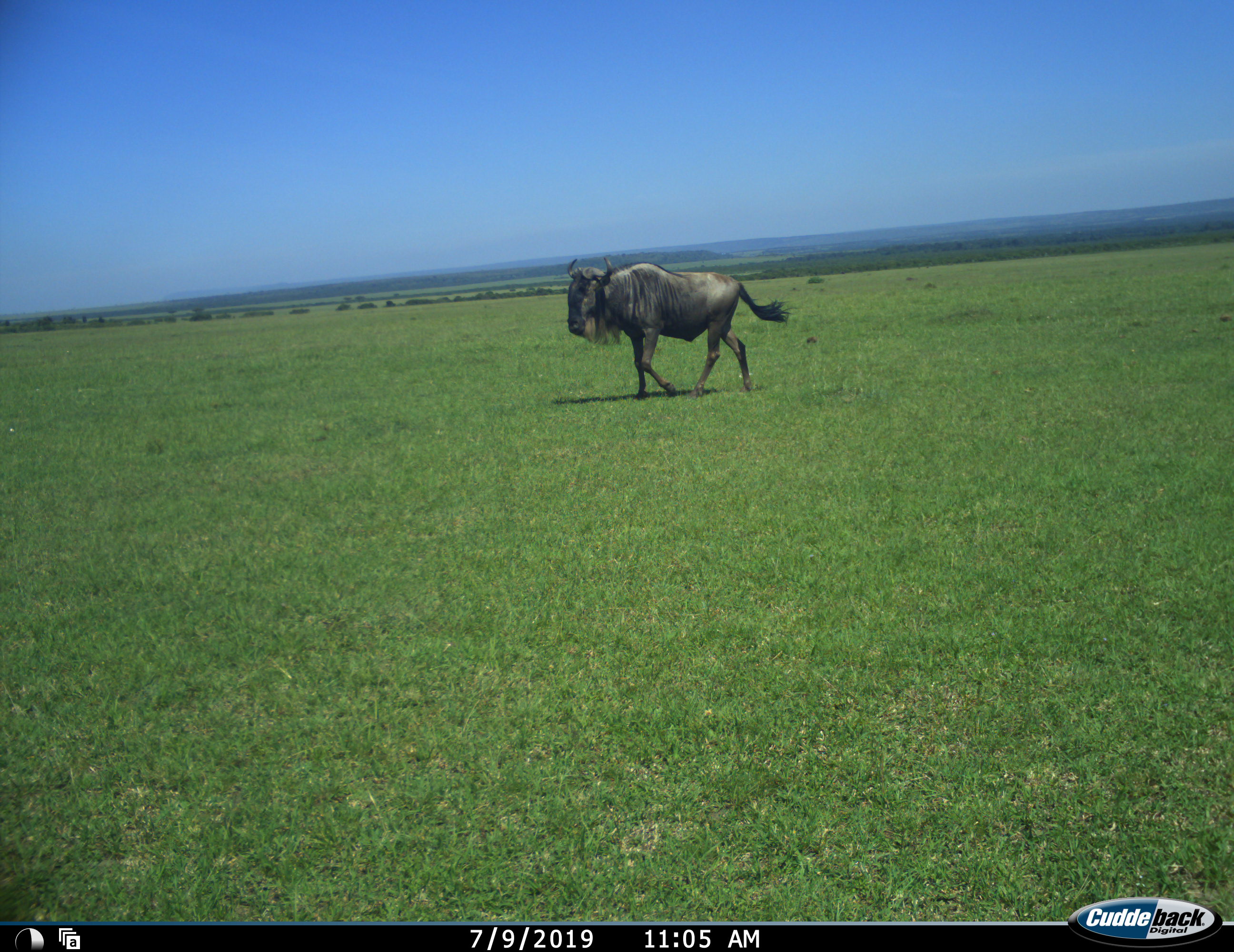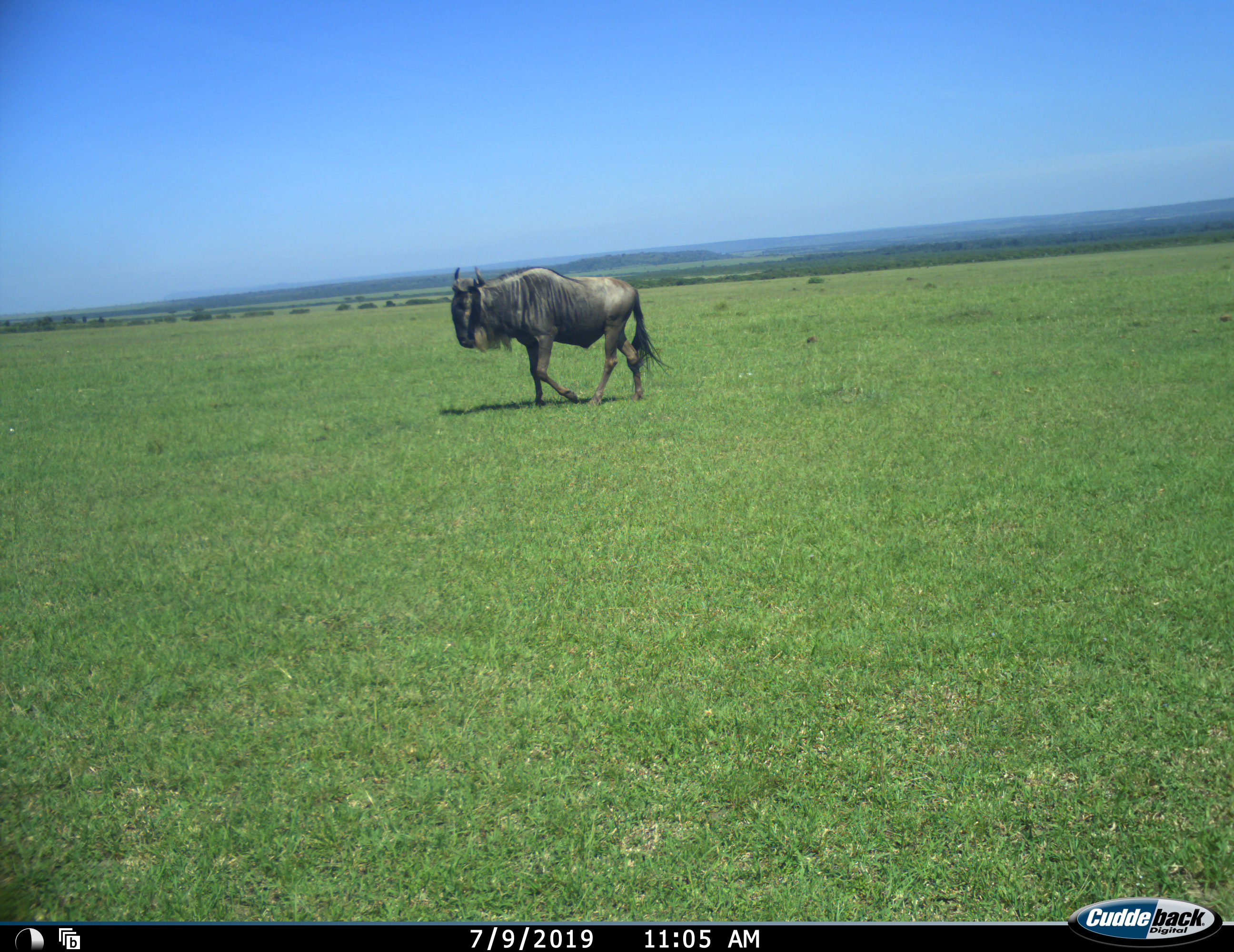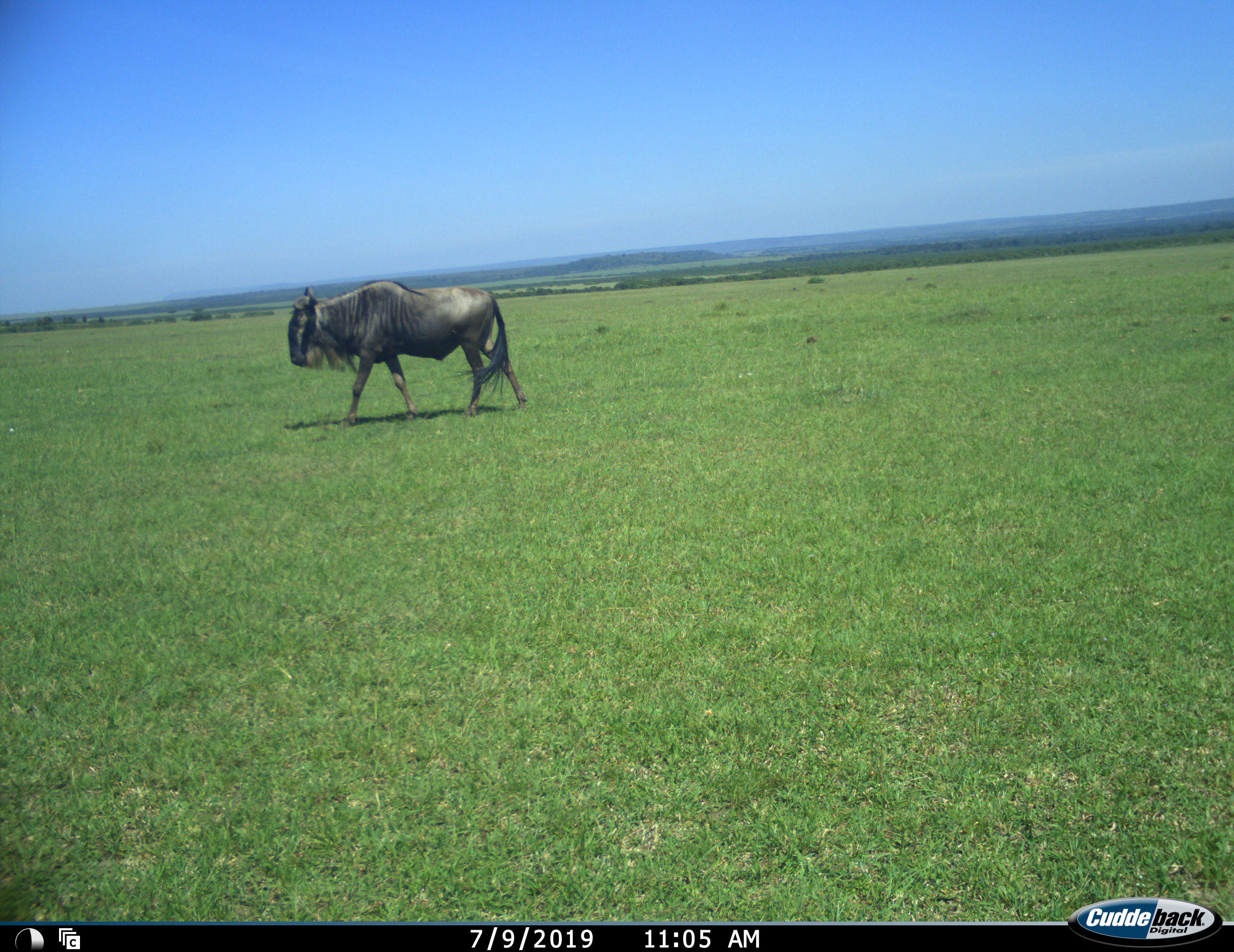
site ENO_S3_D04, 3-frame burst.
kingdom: Animalia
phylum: Chordata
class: Mammalia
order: Artiodactyla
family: Bovidae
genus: Connochaetes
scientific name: Connochaetes taurinus taurinus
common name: blue wildebeest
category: wildebeestblue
Wildebeestblue (blue wildebeest) (Connochaetes taurinus taurinus), count 1. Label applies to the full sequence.